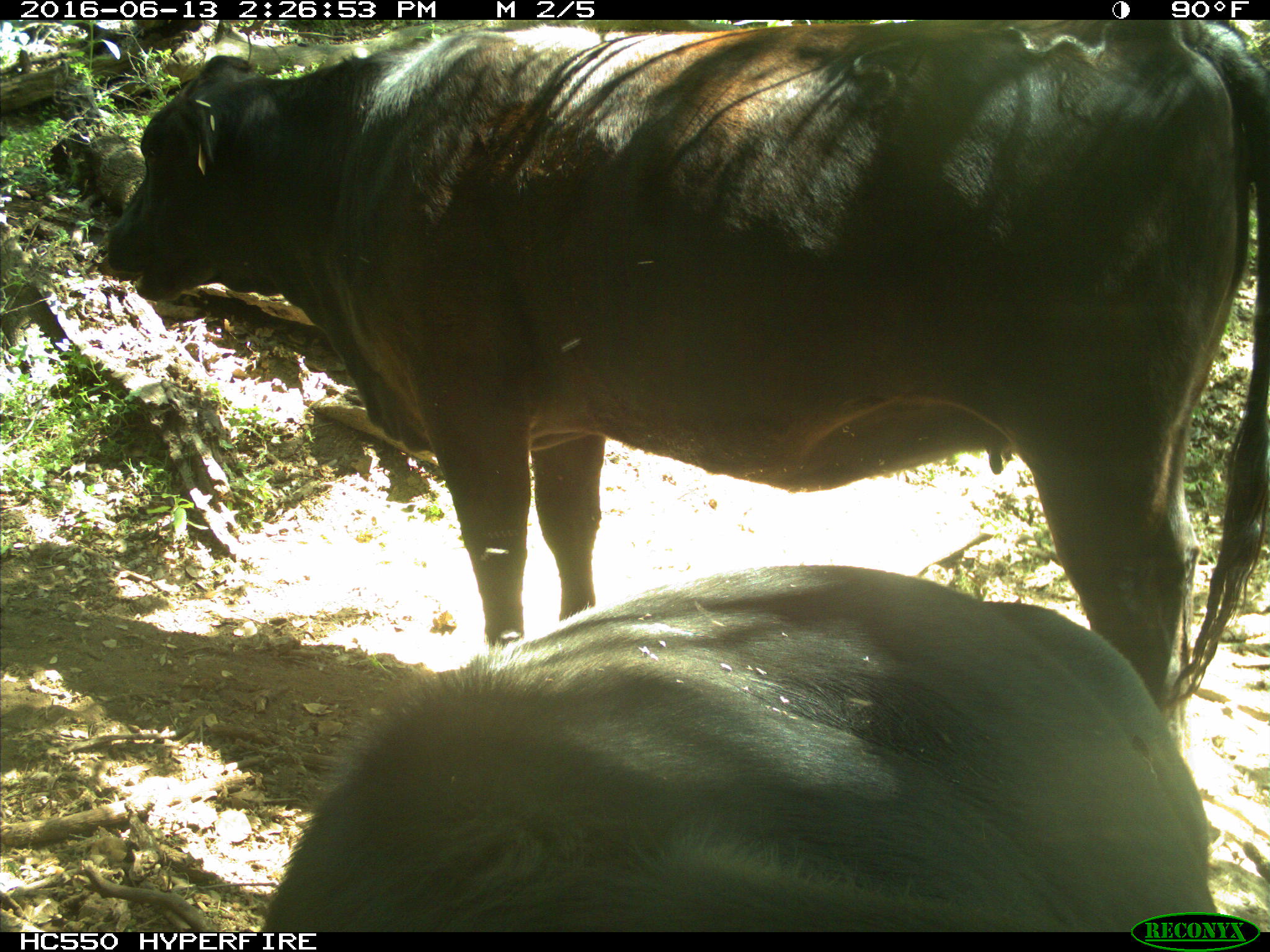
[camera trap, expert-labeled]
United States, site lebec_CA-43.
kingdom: Animalia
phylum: Chordata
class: Mammalia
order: Artiodactyla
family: Bovidae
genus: Bos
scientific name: Bos taurus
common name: domestic cow